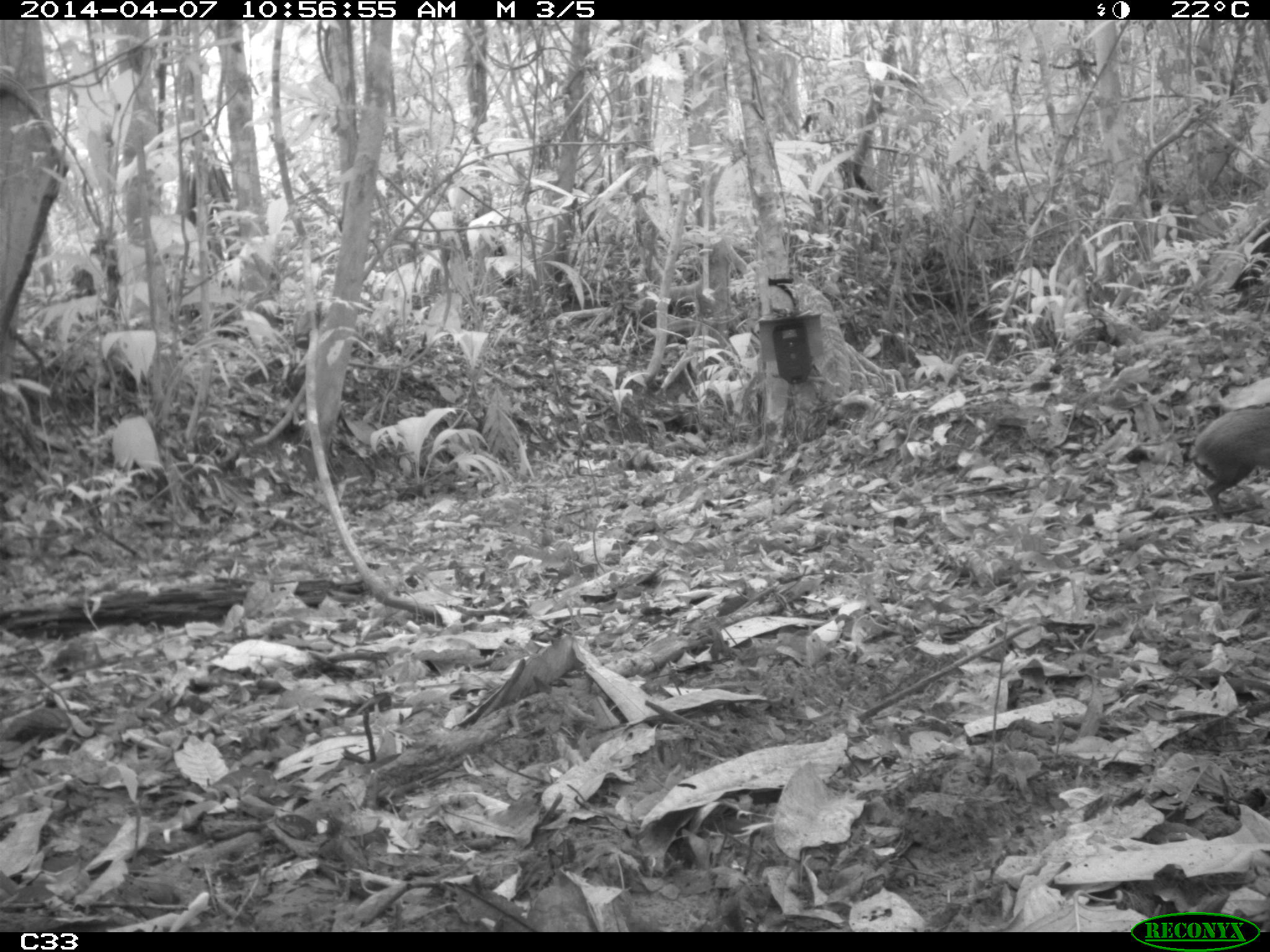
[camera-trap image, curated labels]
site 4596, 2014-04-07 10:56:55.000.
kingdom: Animalia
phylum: Chordata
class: Mammalia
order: Rodentia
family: Dasyproctidae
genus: Dasyprocta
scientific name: Dasyprocta leporina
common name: red-rumped agouti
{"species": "Dasyprocta leporina (red-rumped agouti)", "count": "1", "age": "adult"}